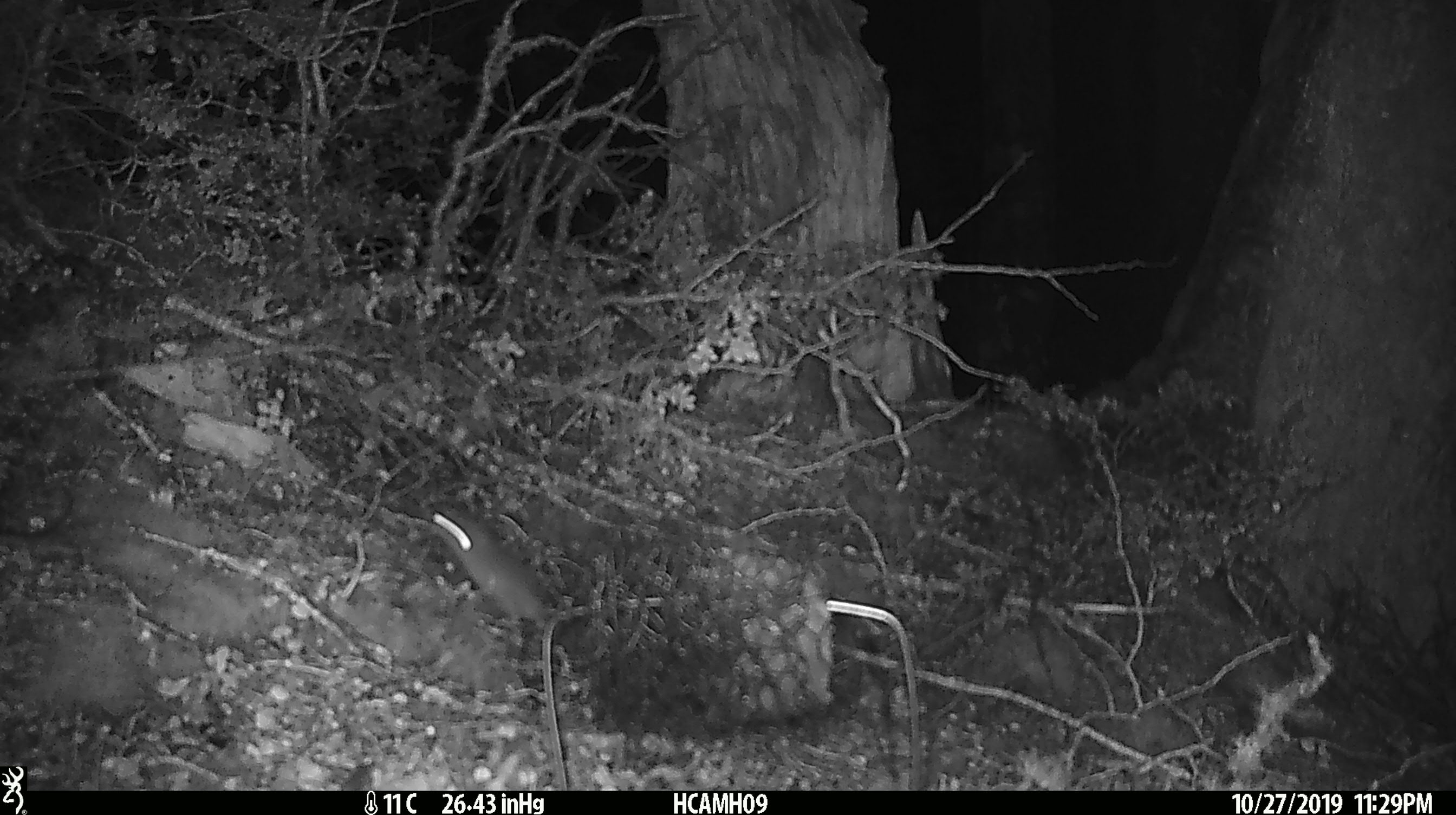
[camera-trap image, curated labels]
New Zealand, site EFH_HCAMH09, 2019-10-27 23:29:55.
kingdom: Animalia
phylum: Chordata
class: Mammalia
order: Rodentia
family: Muridae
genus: Mus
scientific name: Mus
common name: mouse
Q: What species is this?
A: Mouse (Mus).